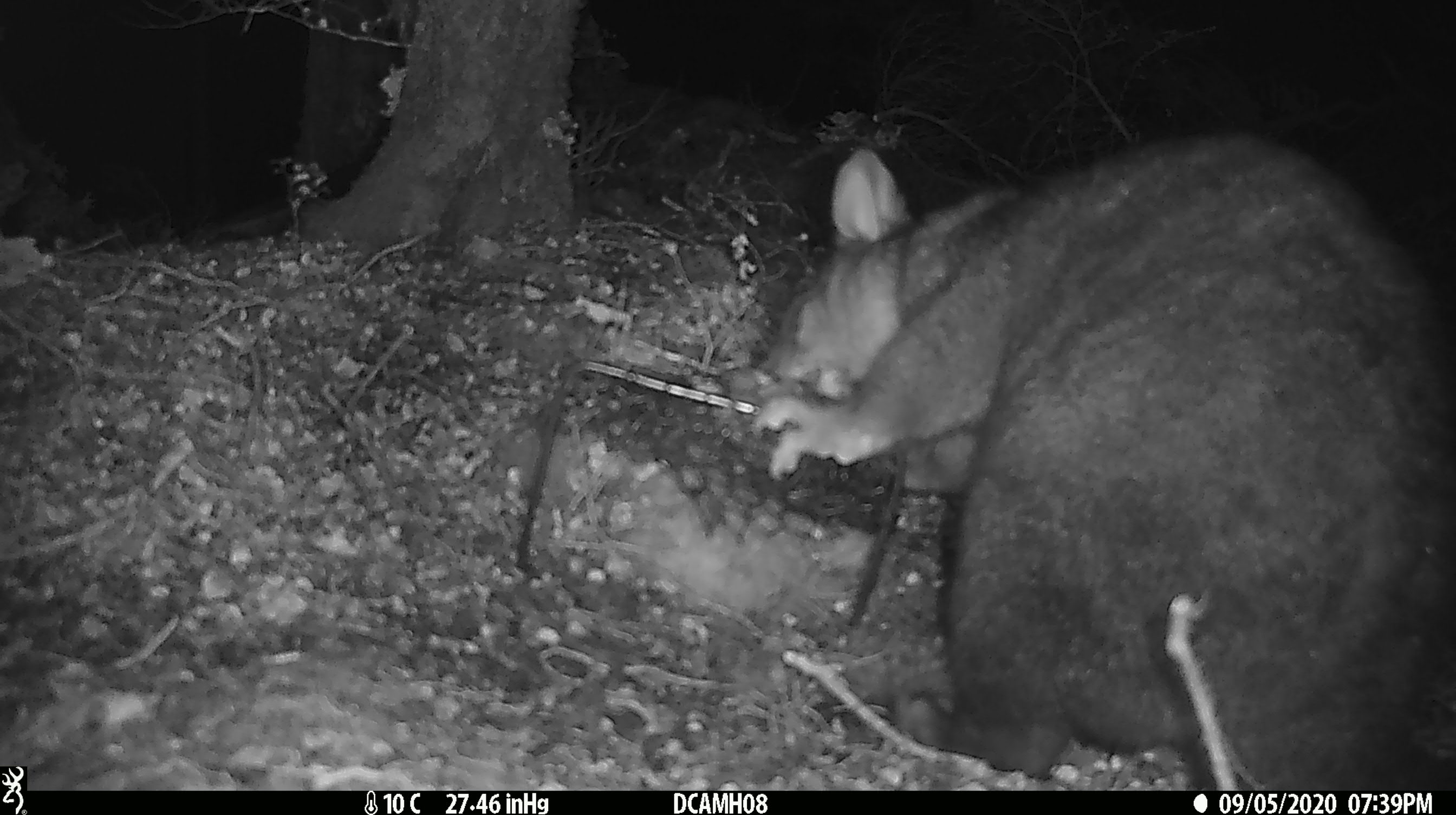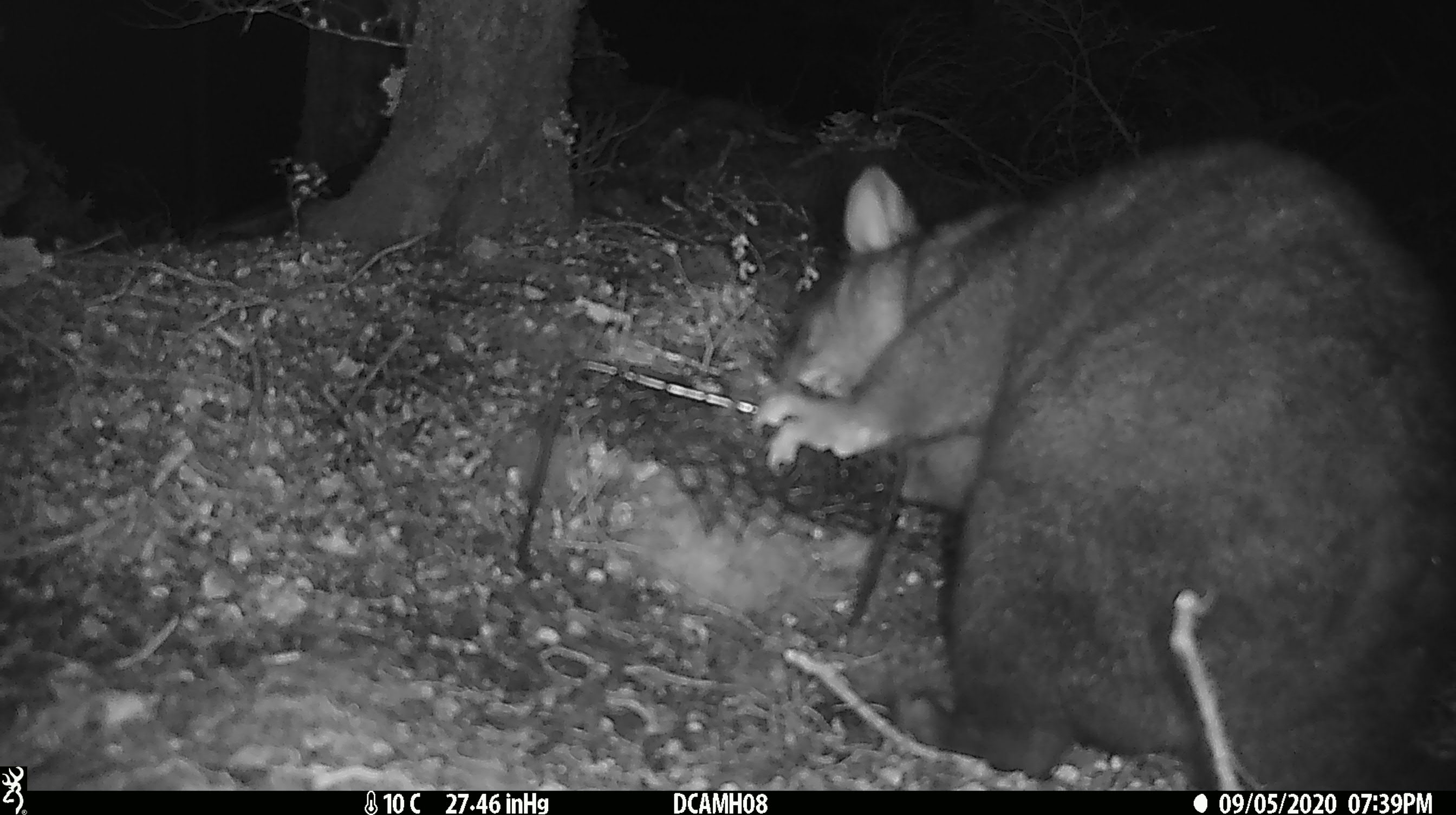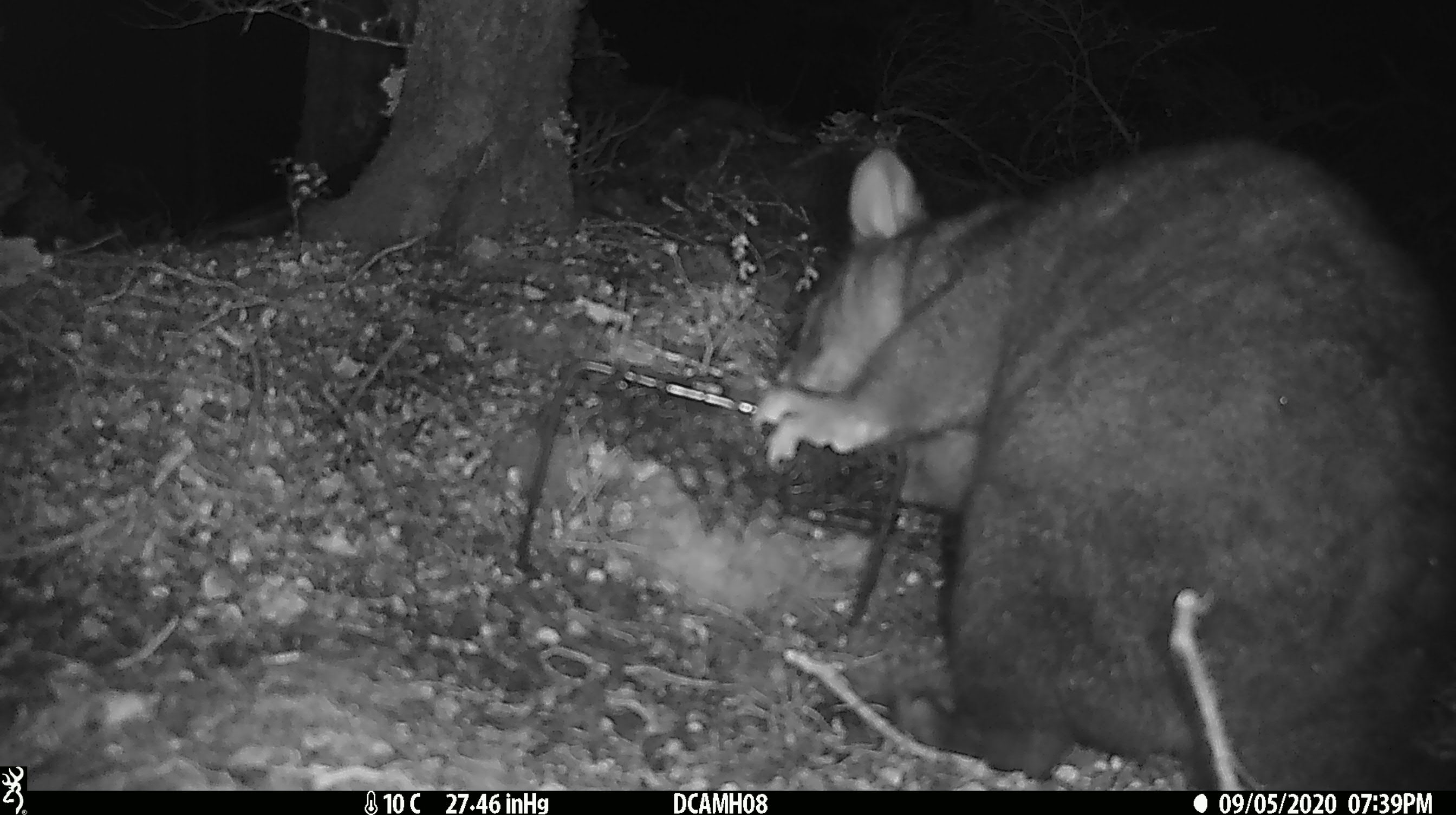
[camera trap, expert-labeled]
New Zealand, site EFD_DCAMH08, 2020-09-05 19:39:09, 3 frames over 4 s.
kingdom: Animalia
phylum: Chordata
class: Mammalia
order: Diprotodontia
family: Phalangeridae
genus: Trichosurus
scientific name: Trichosurus vulpecula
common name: common brushtail possum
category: possum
Possum (common brushtail possum) (Trichosurus vulpecula).